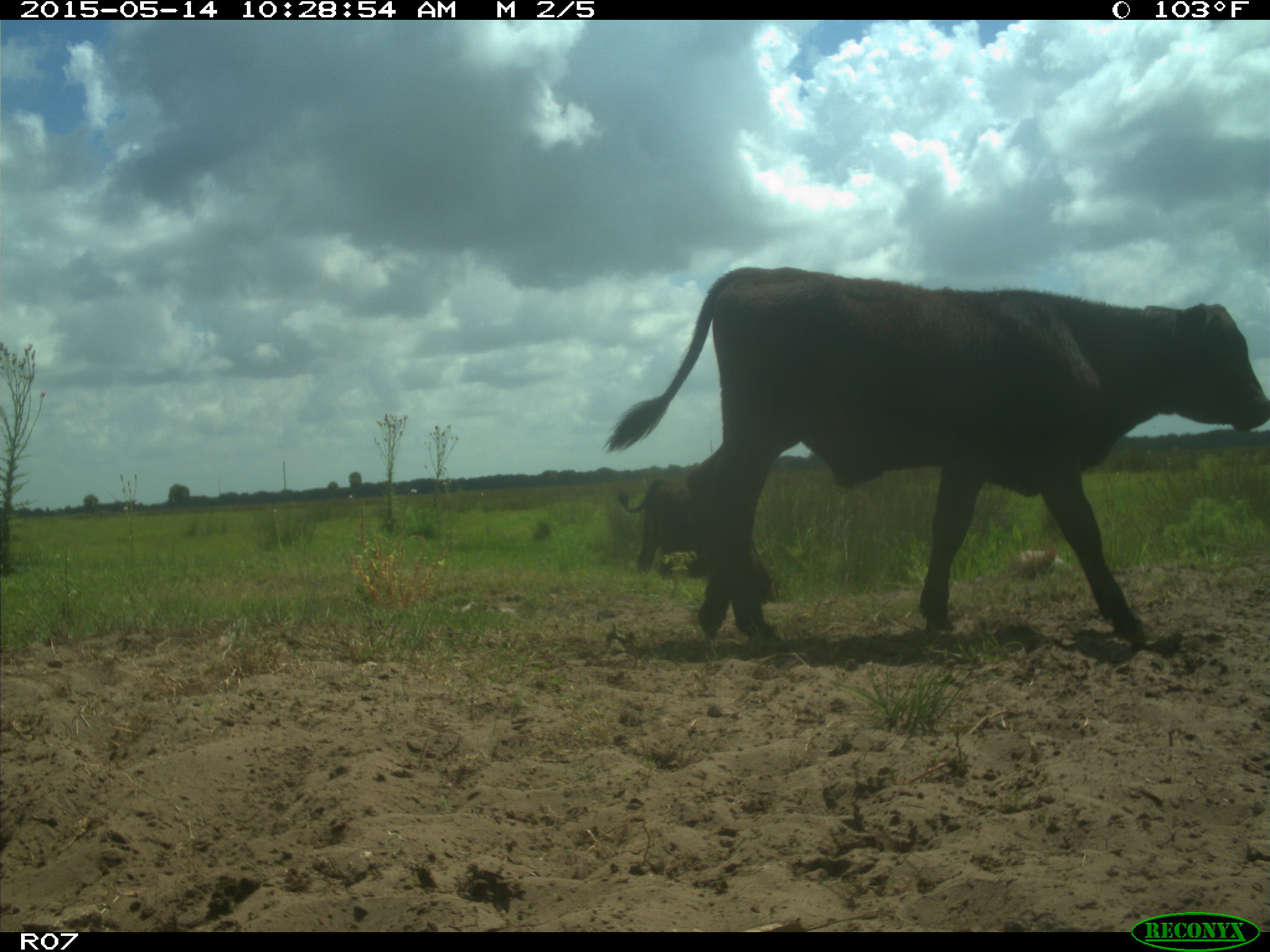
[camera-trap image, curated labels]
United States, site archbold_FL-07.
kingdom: Animalia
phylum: Chordata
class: Mammalia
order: Artiodactyla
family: Bovidae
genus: Bos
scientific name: Bos taurus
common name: domestic cow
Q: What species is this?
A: Bos taurus (domestic cow).